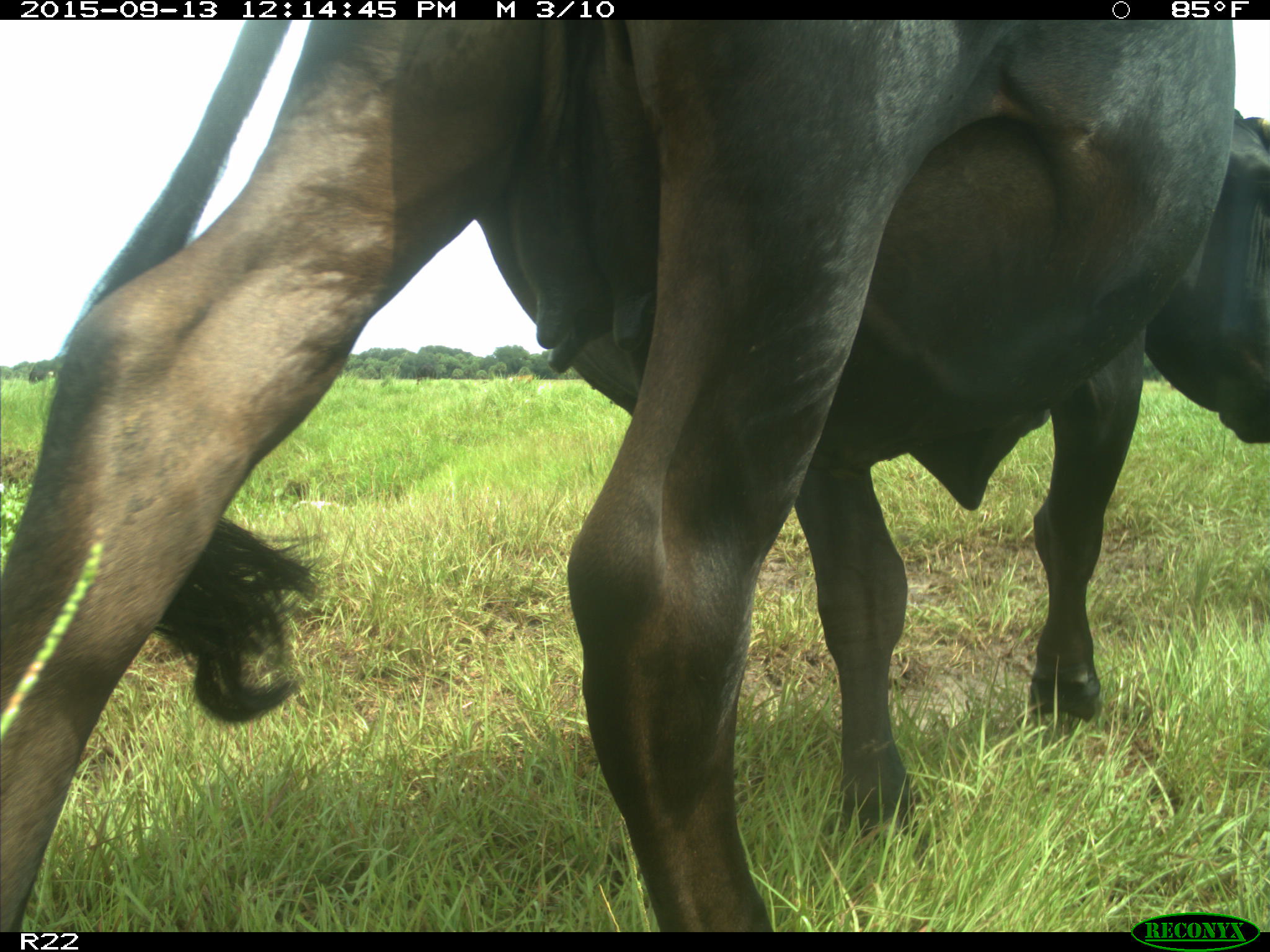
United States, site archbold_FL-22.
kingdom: Animalia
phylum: Chordata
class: Mammalia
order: Artiodactyla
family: Bovidae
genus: Bos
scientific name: Bos taurus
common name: domestic cow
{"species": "Bos taurus (domestic cow)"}